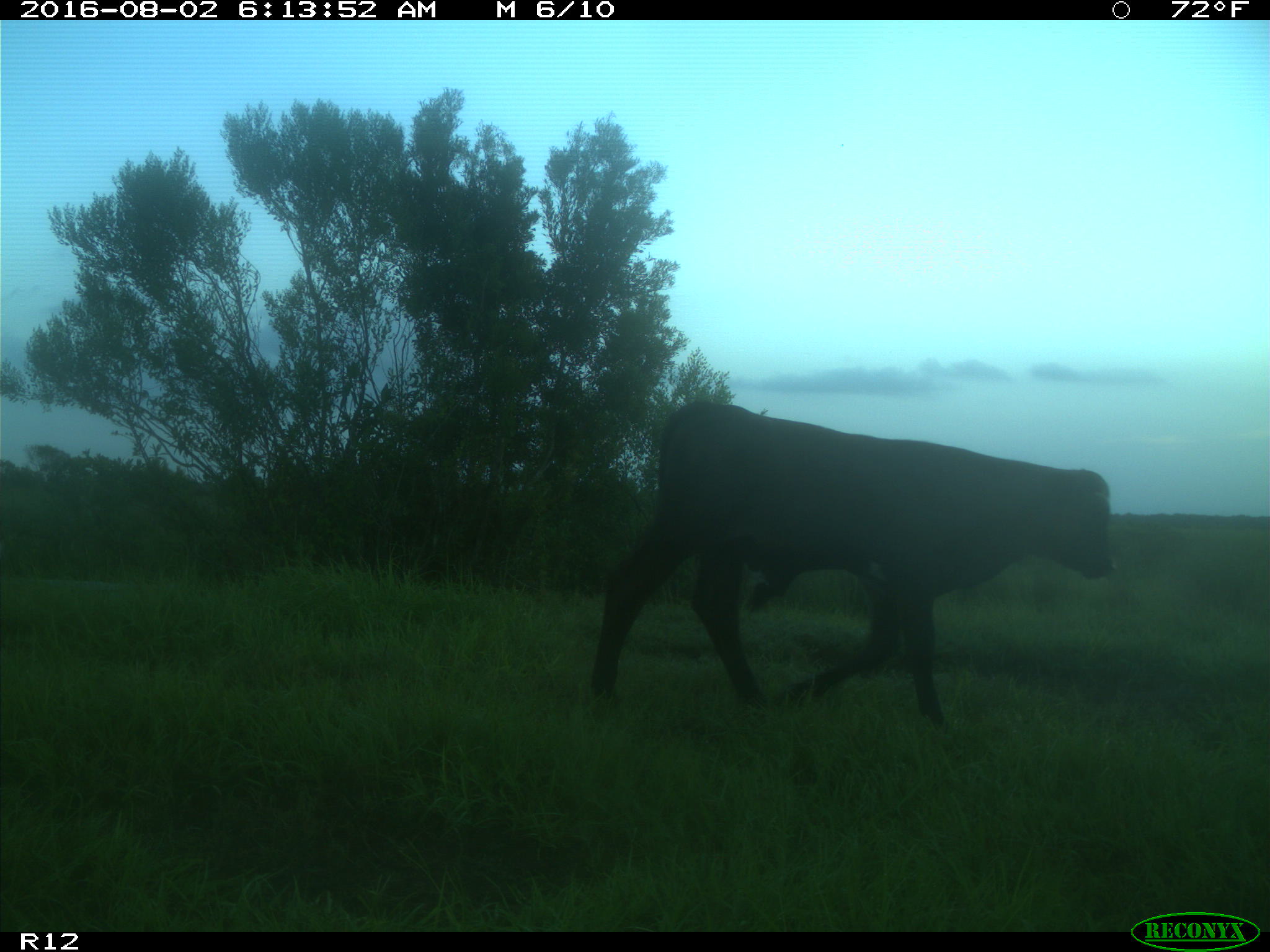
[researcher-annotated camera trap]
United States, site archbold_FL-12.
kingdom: Animalia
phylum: Chordata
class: Mammalia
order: Artiodactyla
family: Bovidae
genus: Bos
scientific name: Bos taurus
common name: domestic cow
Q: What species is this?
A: Bos taurus (domestic cow).